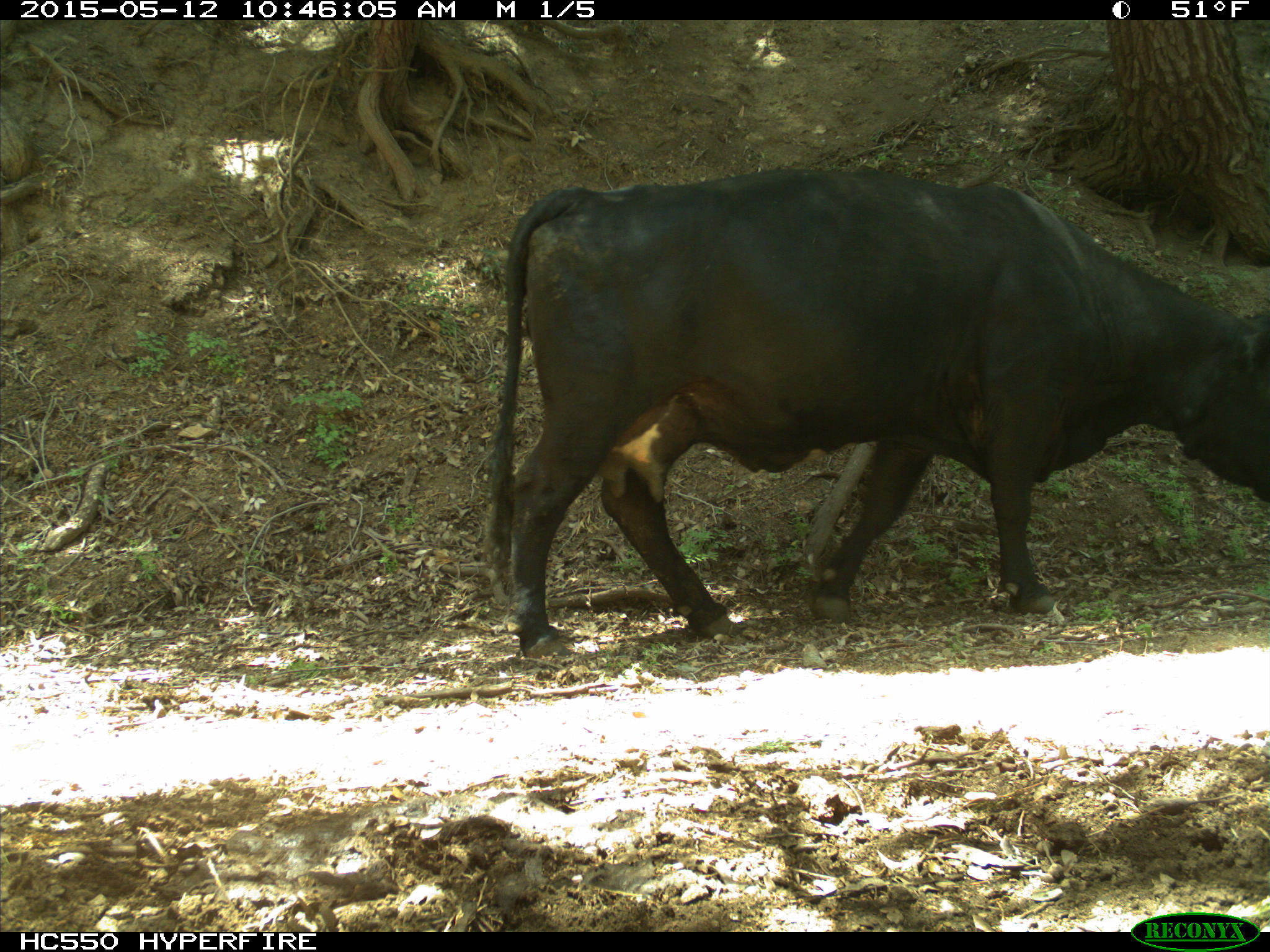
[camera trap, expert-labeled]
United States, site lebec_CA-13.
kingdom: Animalia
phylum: Chordata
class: Mammalia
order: Artiodactyla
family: Bovidae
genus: Bos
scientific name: Bos taurus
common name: domestic cow